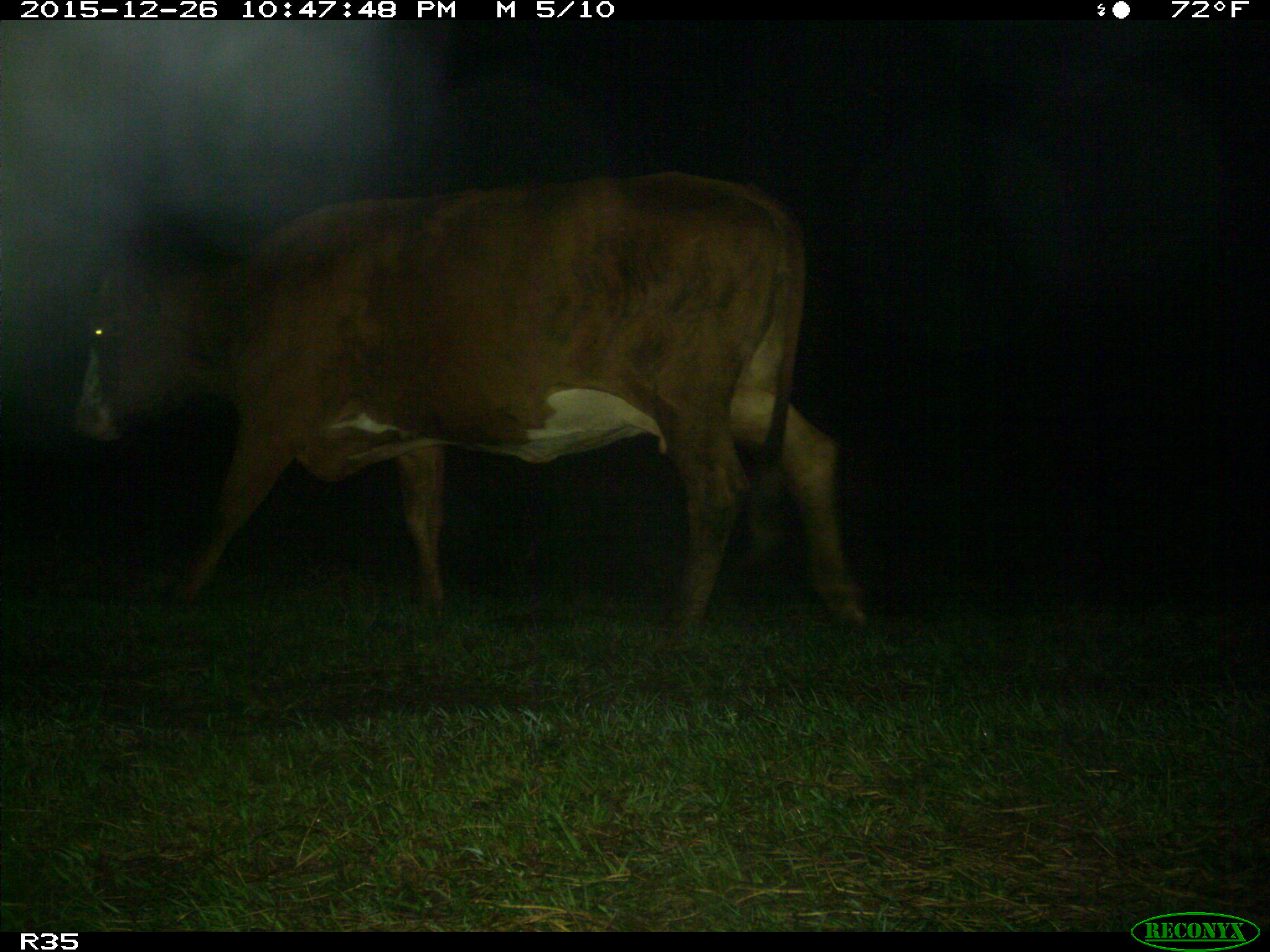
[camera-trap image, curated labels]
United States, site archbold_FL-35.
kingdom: Animalia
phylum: Chordata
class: Mammalia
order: Artiodactyla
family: Bovidae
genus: Bos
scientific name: Bos taurus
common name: domestic cow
Bos taurus (domestic cow).